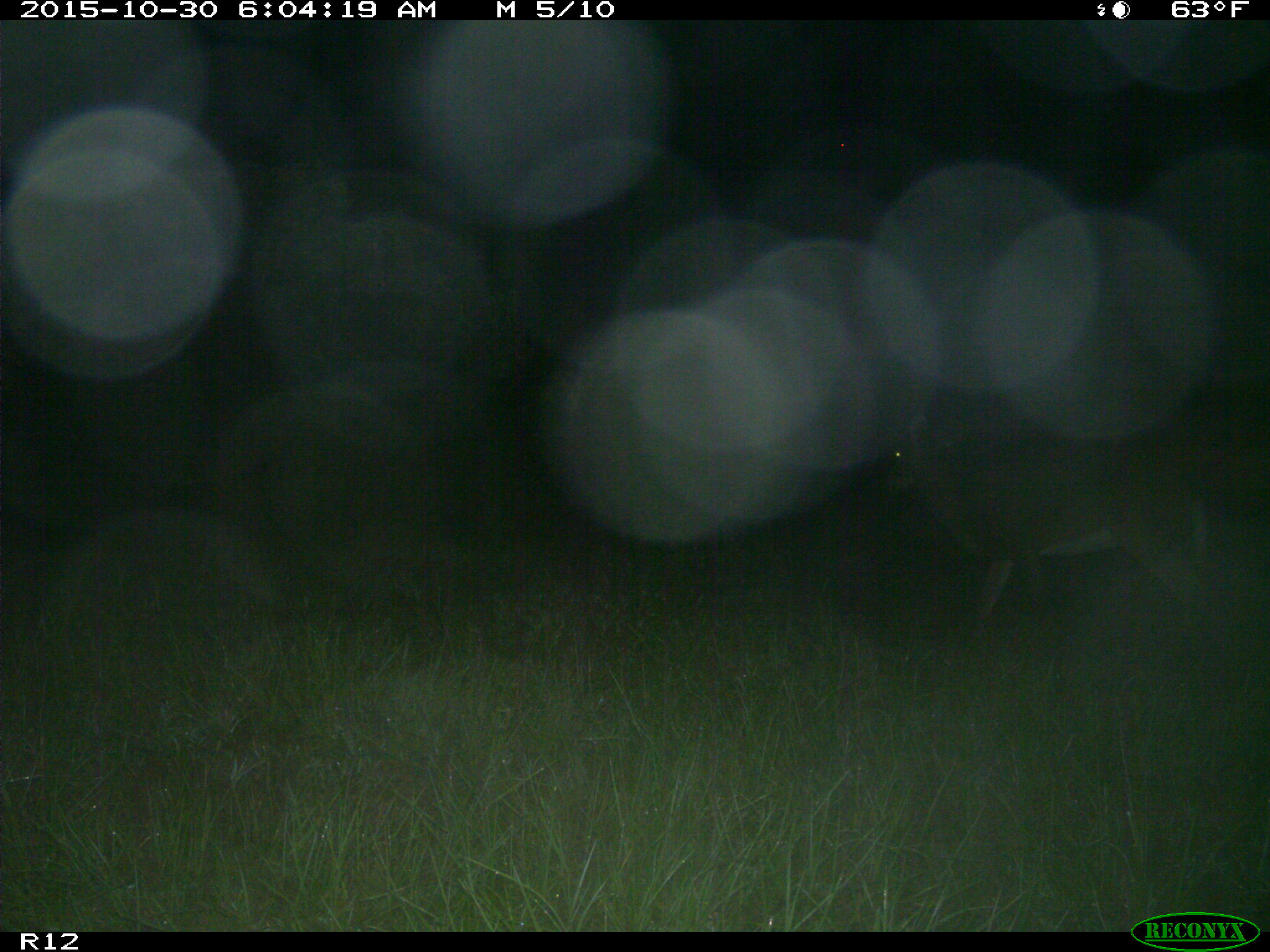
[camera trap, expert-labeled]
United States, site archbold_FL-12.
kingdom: Animalia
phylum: Chordata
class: Mammalia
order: Artiodactyla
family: Cervidae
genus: Odocoileus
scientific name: Odocoileus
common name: deer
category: unidentified deer